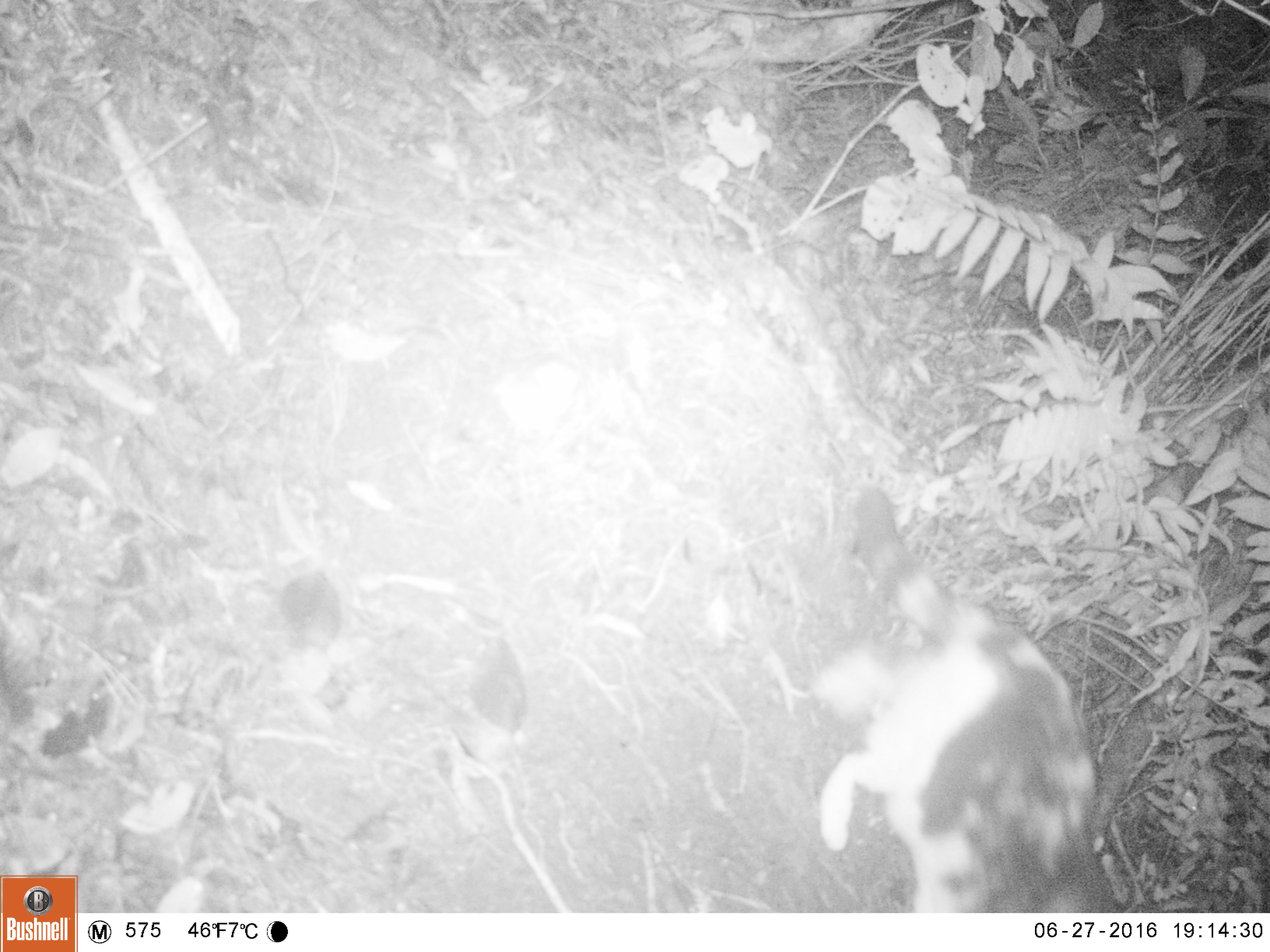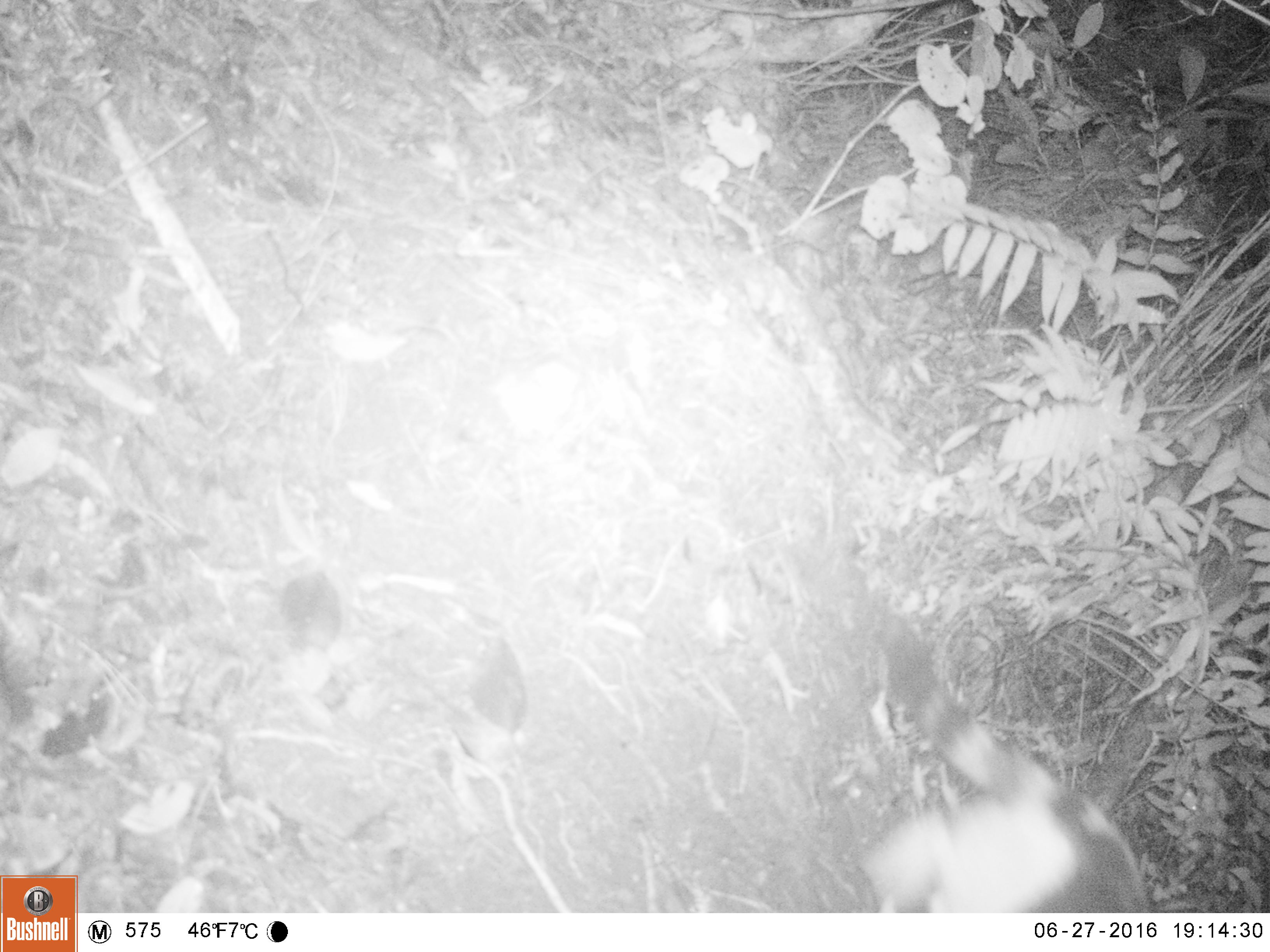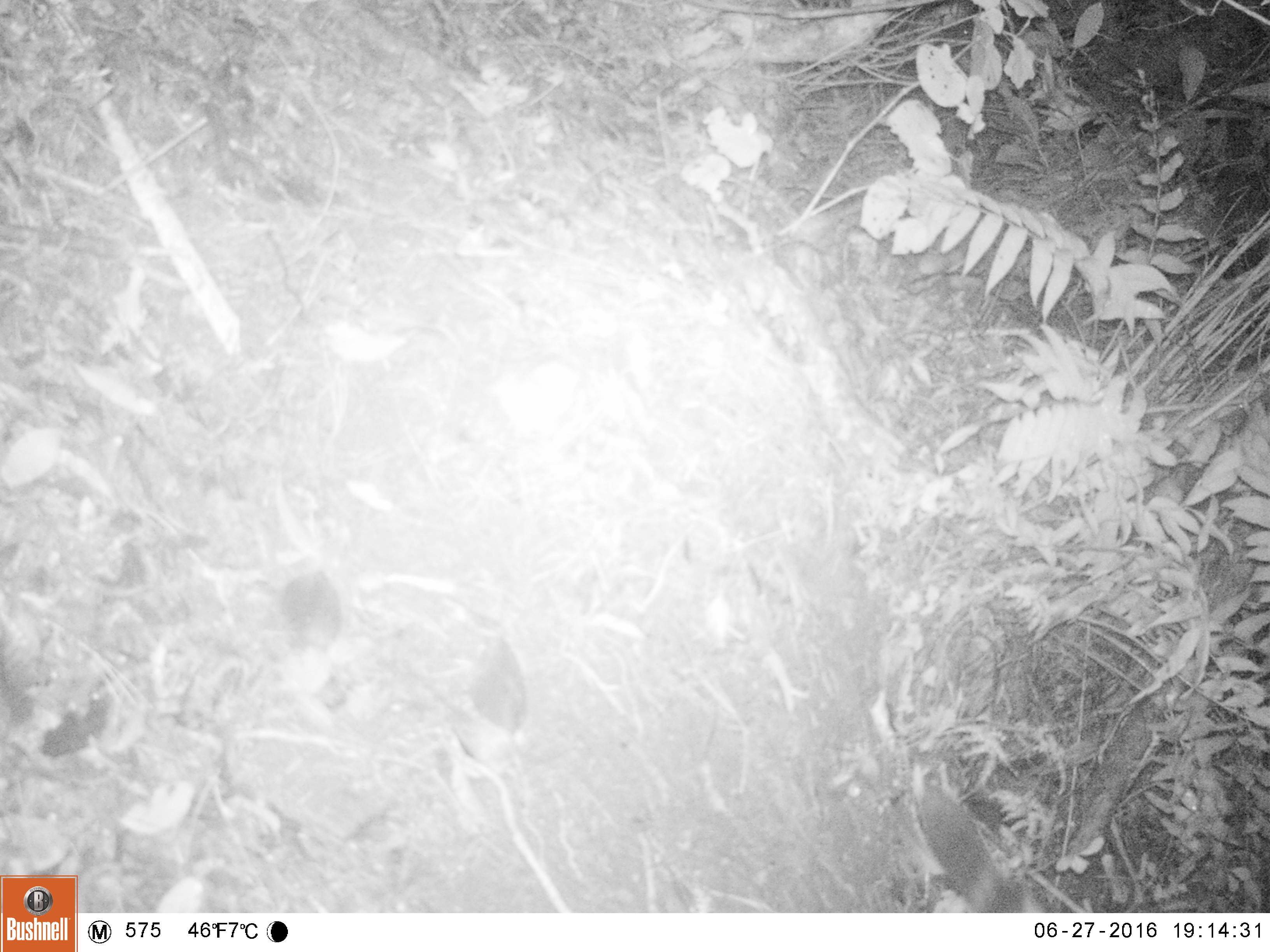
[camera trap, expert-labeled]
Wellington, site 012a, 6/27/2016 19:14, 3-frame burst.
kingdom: Animalia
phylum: Chordata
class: Mammalia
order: Carnivora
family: Felidae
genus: Felis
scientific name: Felis catus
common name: cat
Cat (Felis catus).